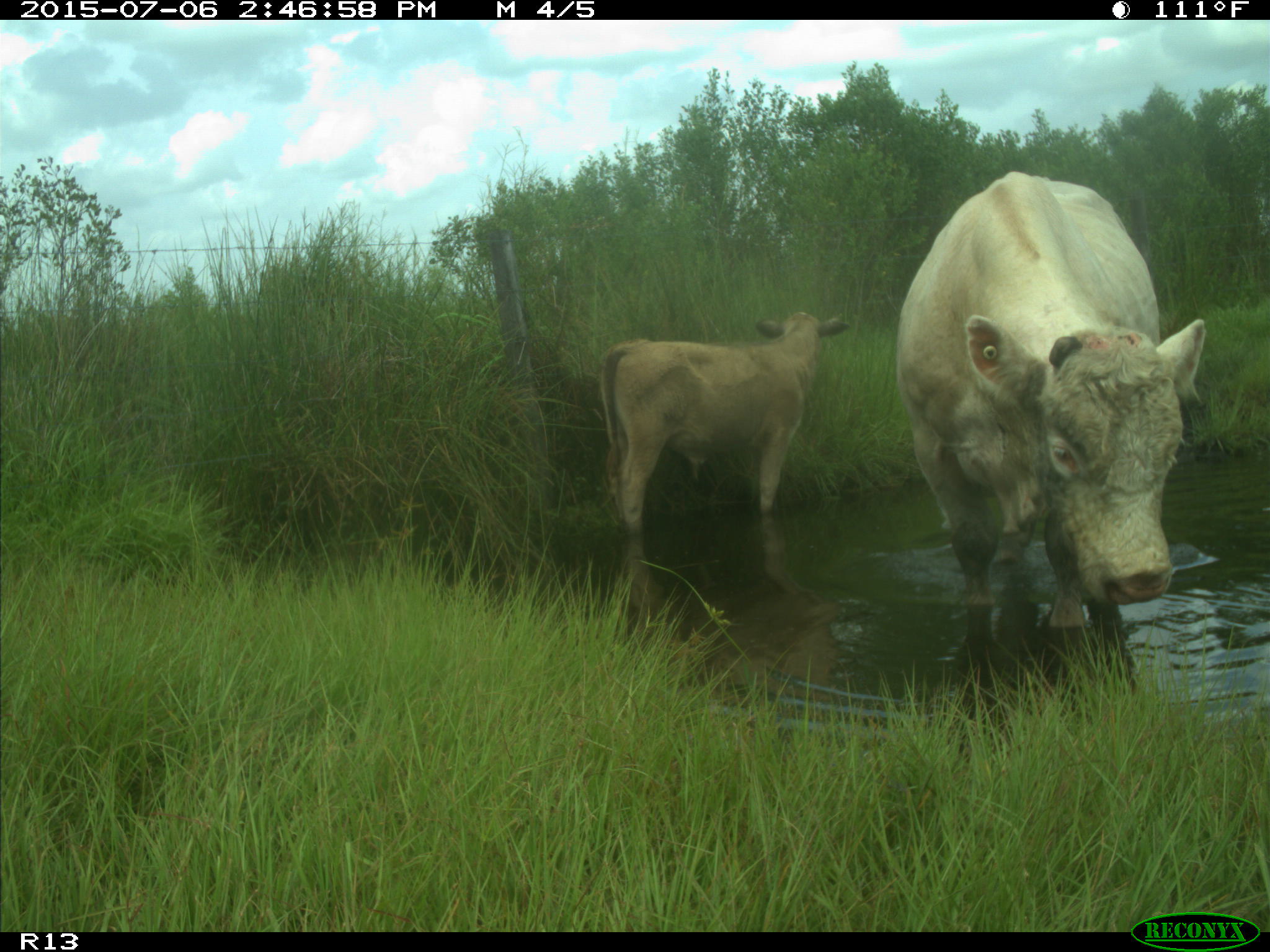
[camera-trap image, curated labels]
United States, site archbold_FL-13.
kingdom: Animalia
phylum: Chordata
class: Mammalia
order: Artiodactyla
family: Bovidae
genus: Bos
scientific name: Bos taurus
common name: domestic cow